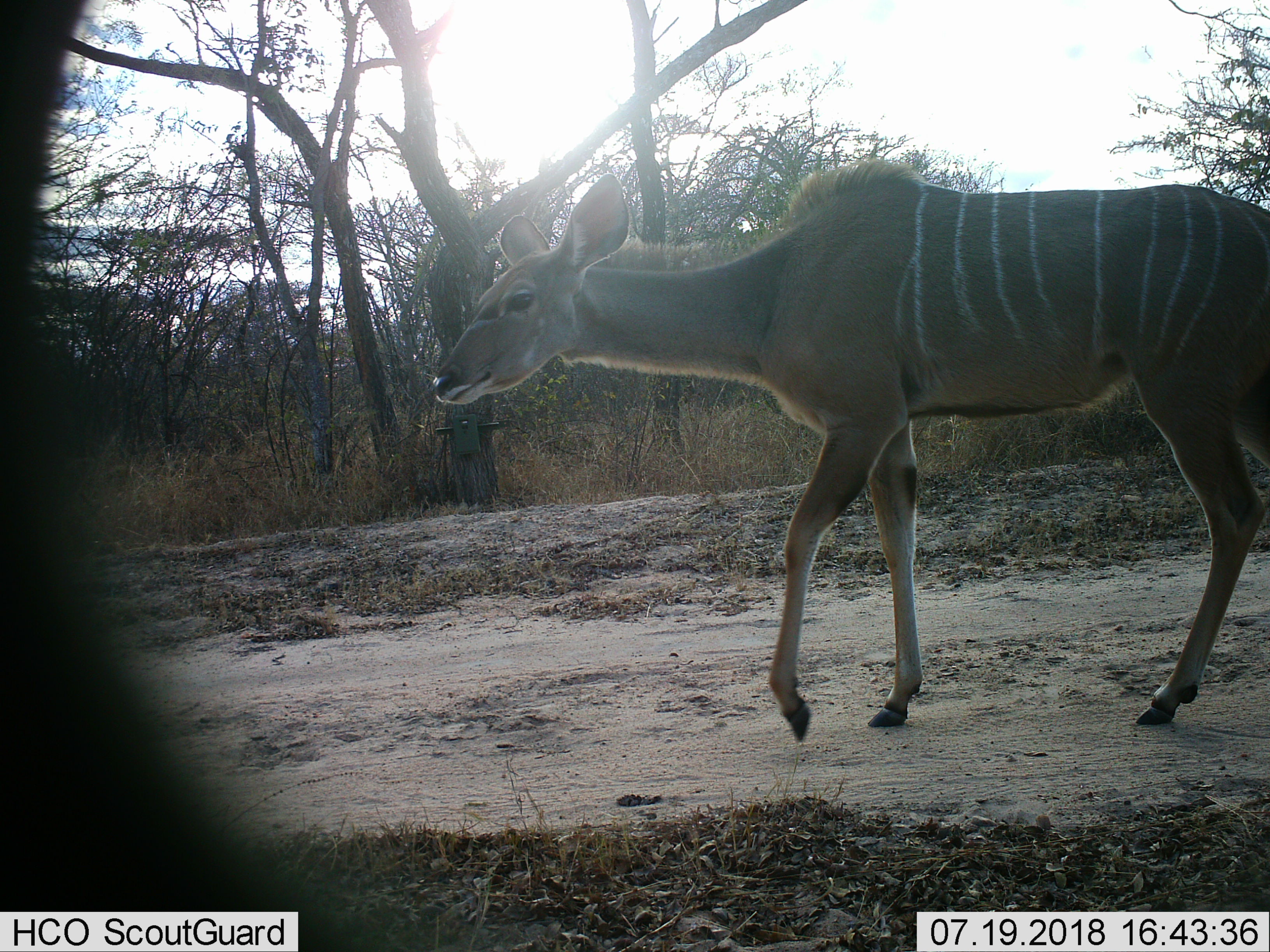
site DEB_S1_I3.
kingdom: Animalia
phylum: Chordata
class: Mammalia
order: Artiodactyla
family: Bovidae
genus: Tragelaphus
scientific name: Tragelaphus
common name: kudu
Kudu (Tragelaphus), count 1. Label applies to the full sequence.